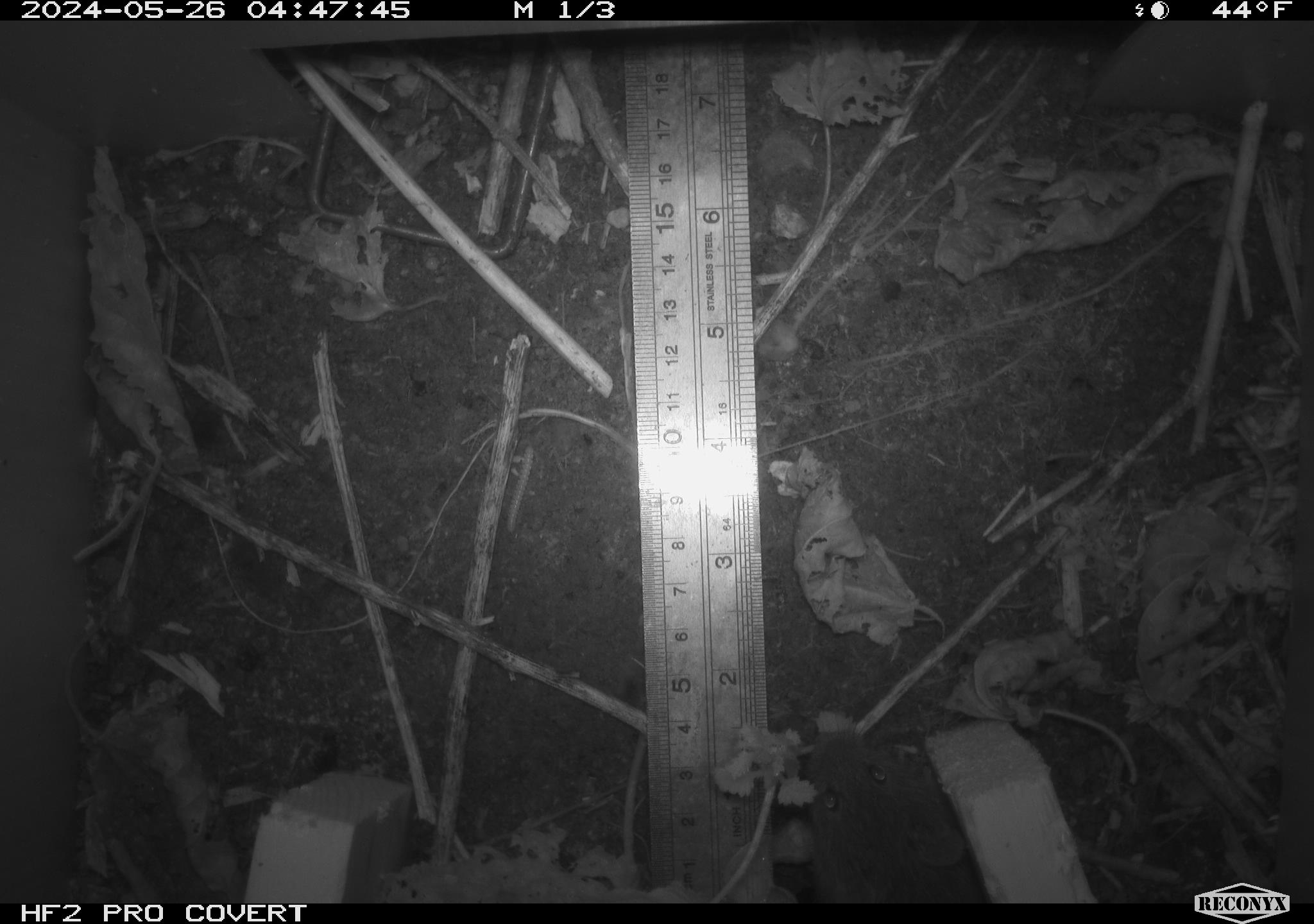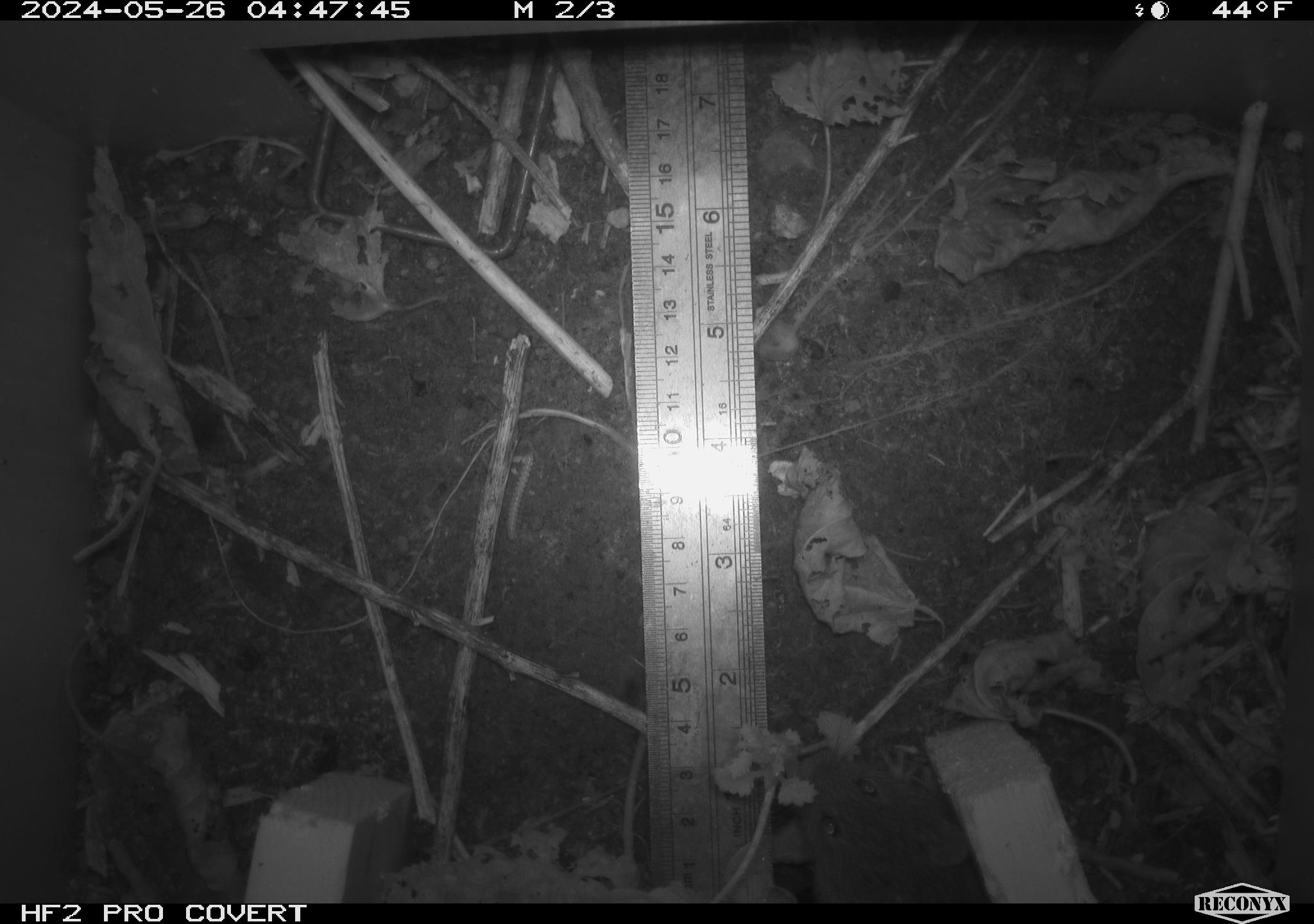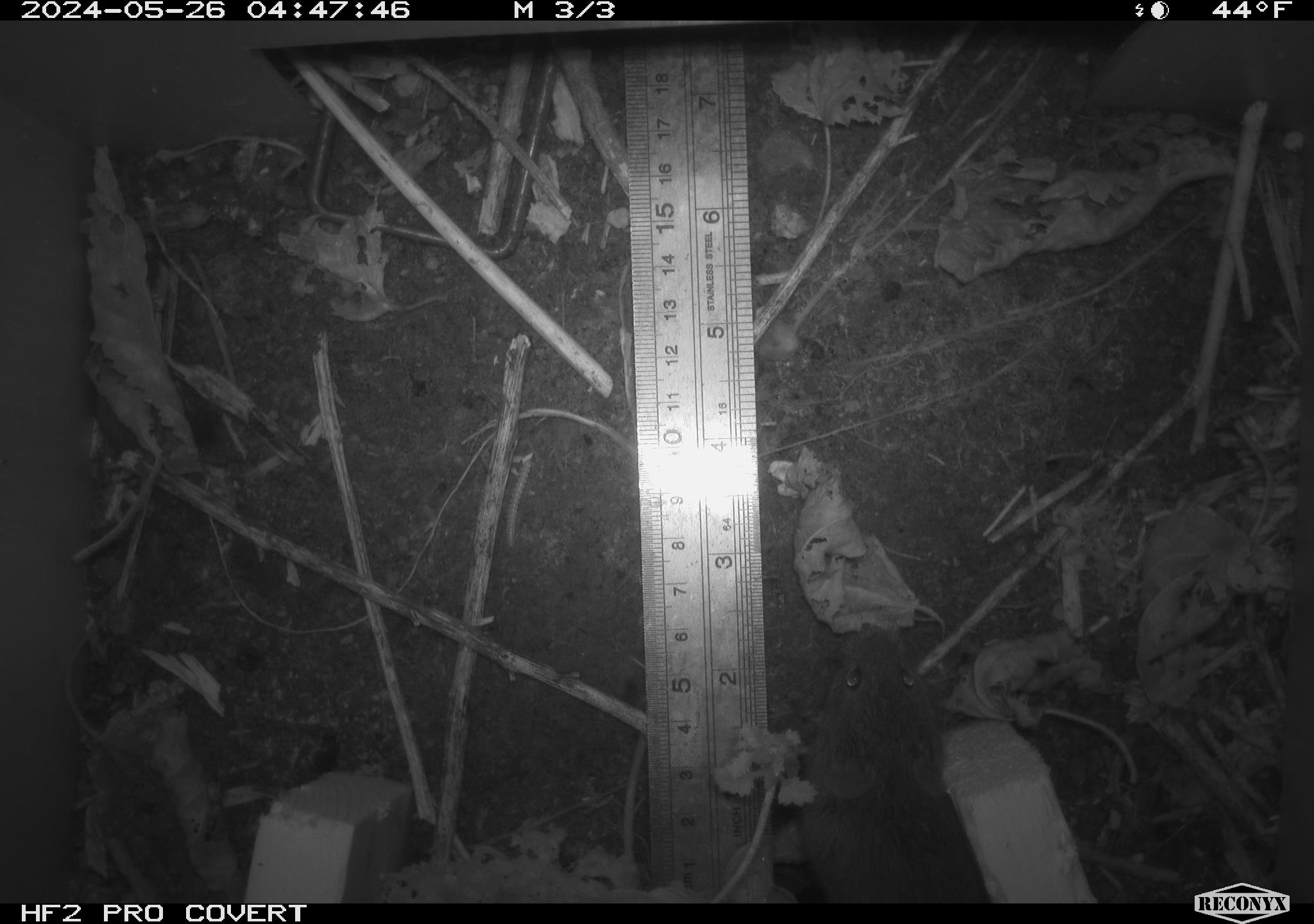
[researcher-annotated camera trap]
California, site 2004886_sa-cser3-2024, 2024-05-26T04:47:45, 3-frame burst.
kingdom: Animalia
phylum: Chordata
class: Mammalia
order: Rodentia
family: Cricetidae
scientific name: Cricetidae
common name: hamsters, voles, lemmings, and allies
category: cricetidae family